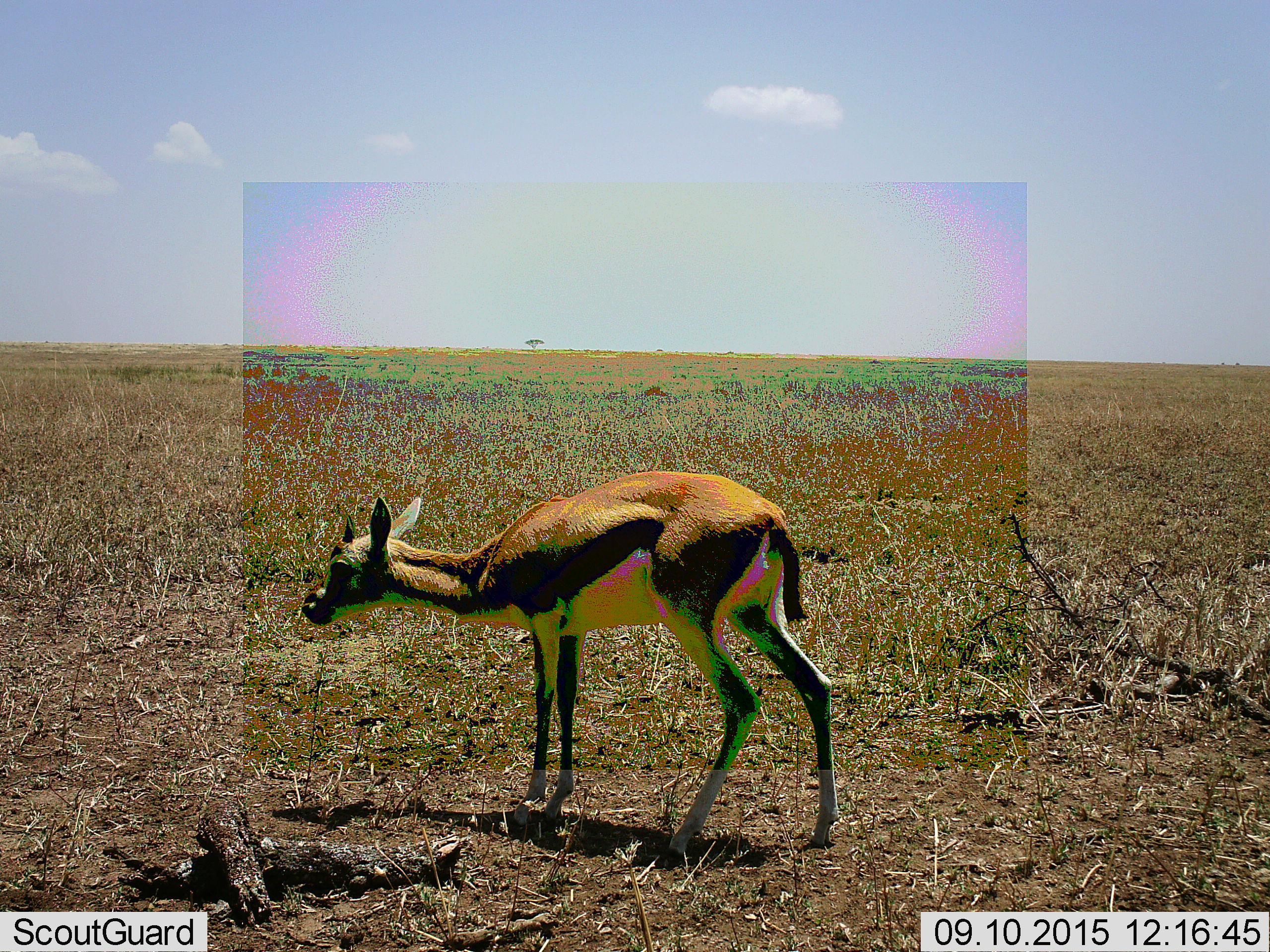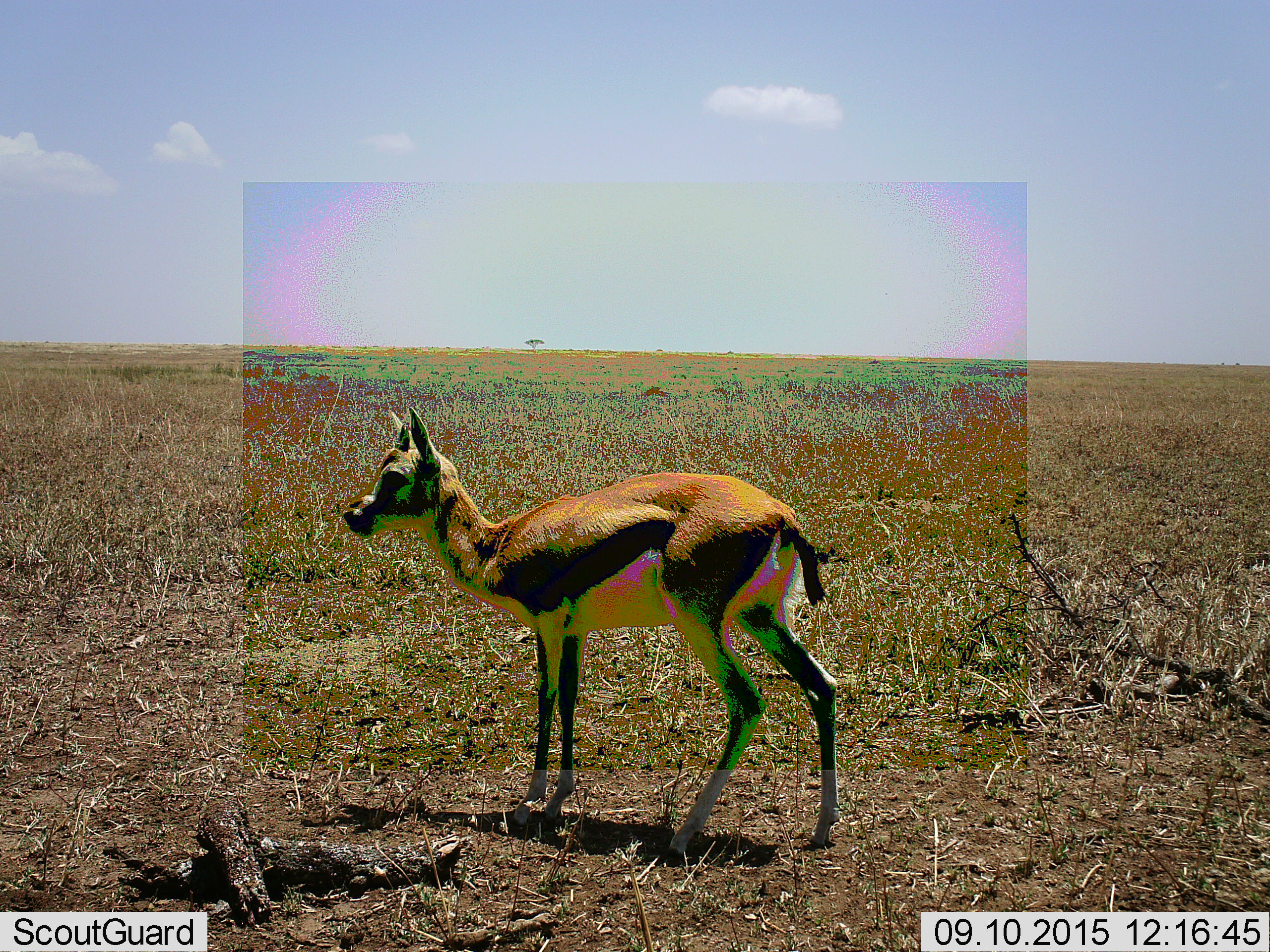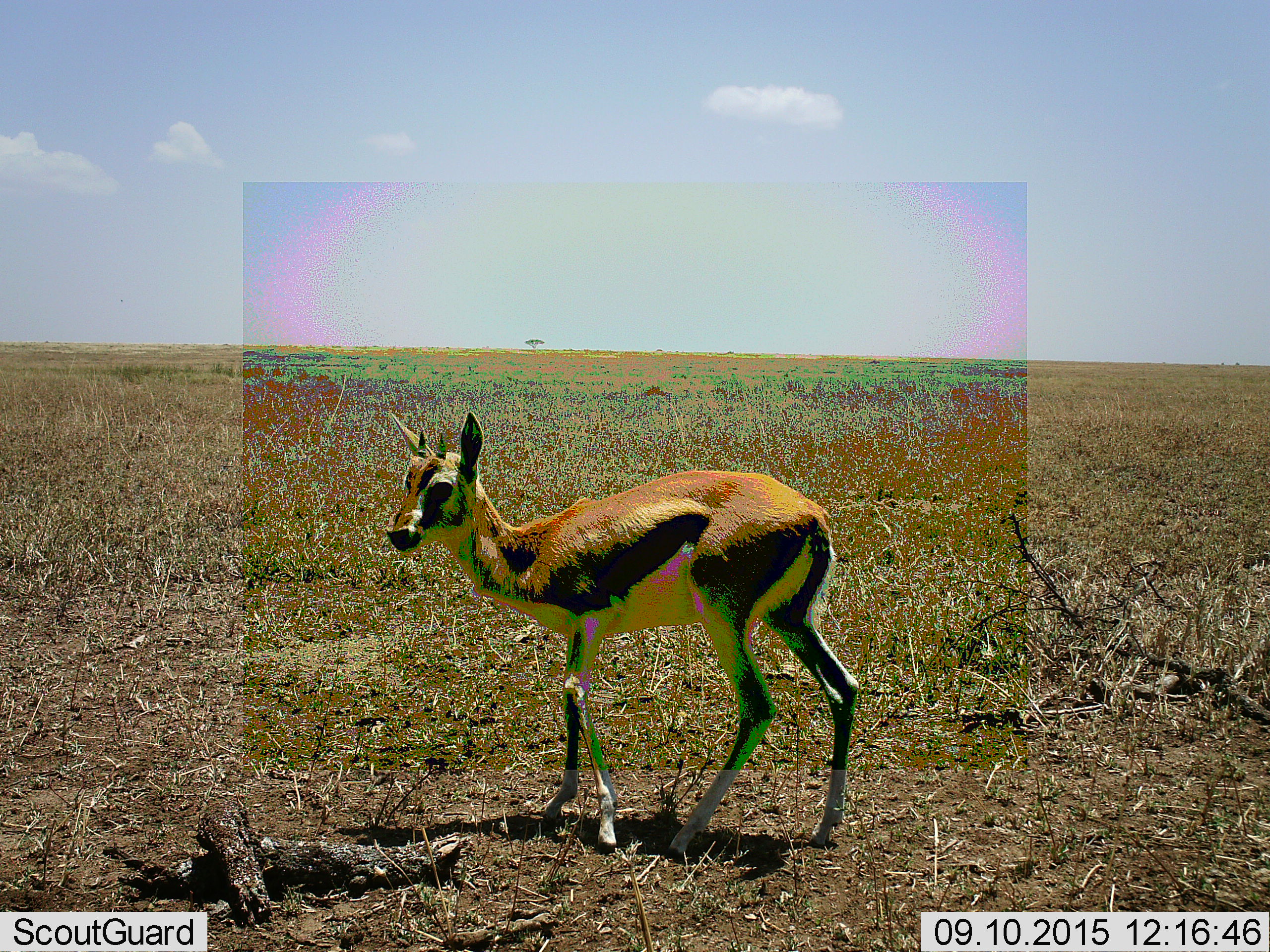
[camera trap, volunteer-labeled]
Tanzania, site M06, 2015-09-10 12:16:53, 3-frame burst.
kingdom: Animalia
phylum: Chordata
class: Mammalia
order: Artiodactyla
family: Bovidae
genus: Eudorcas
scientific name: Eudorcas thomsonii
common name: thomson's gazelle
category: gazellethomsons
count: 1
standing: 75%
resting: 0%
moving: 25%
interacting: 0%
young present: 0%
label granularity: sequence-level